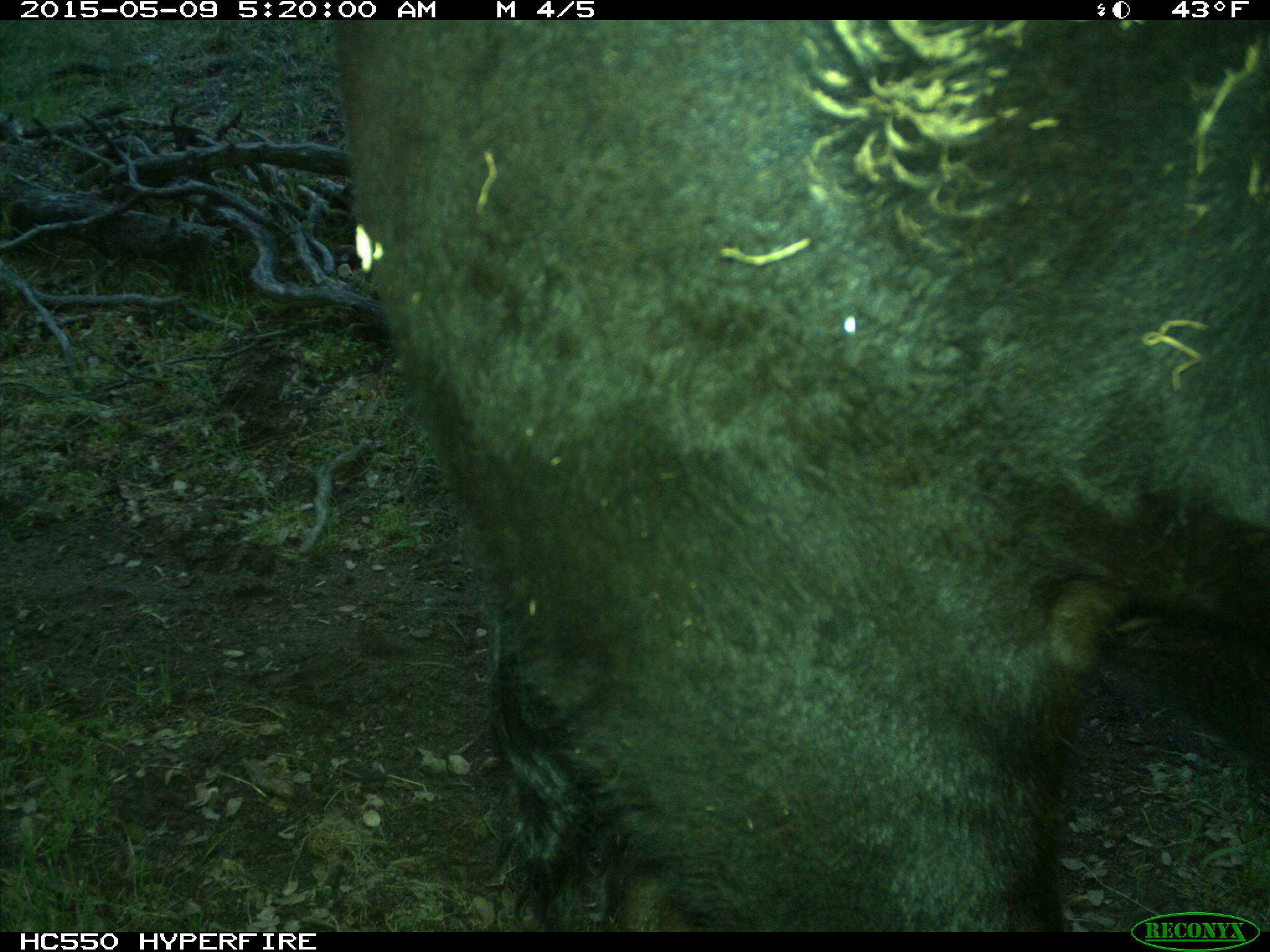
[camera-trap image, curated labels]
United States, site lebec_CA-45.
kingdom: Animalia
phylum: Chordata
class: Mammalia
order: Artiodactyla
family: Bovidae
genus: Bos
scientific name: Bos taurus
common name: domestic cow